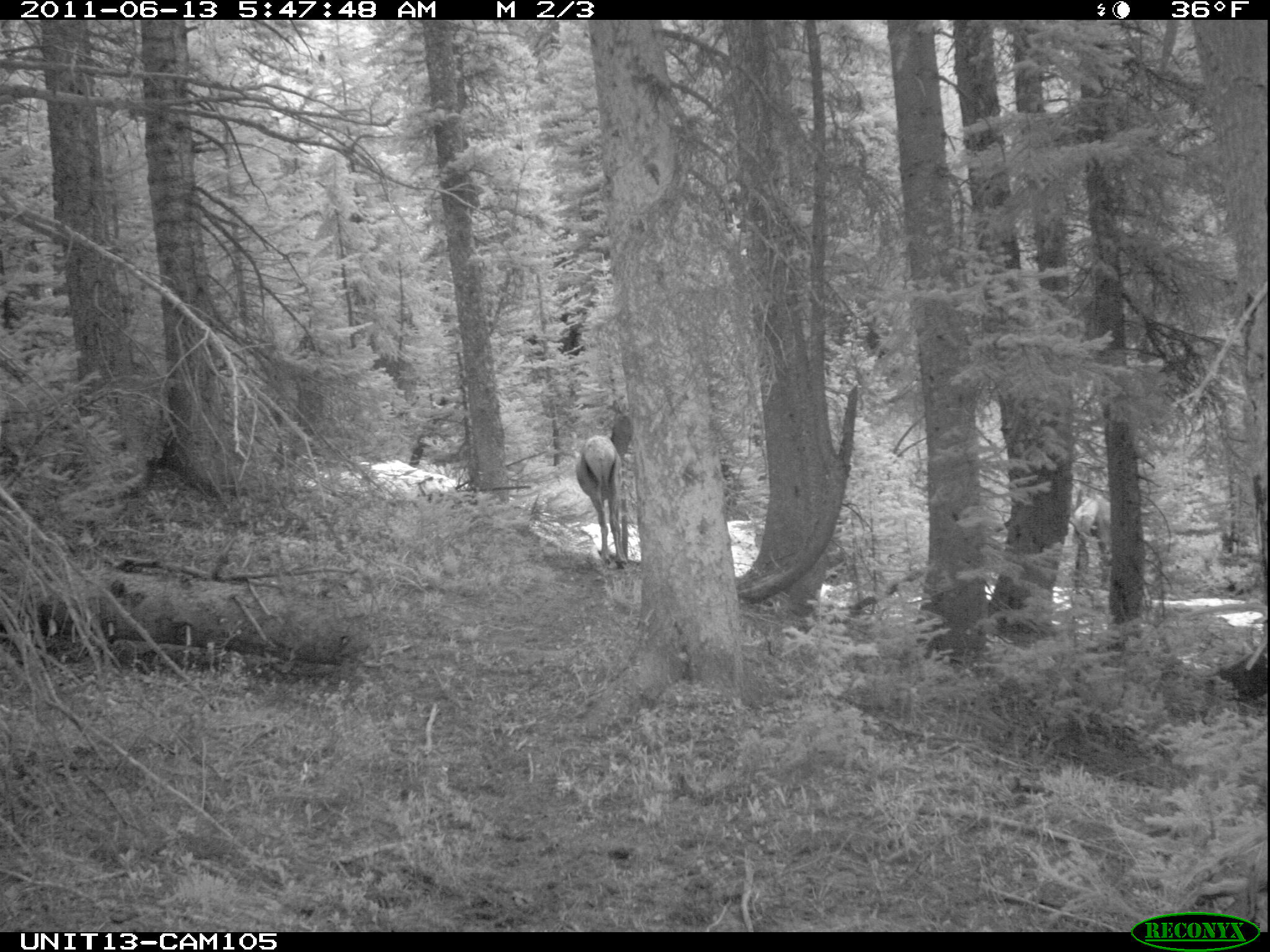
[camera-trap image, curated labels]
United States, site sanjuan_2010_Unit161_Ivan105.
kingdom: Animalia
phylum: Chordata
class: Mammalia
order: Artiodactyla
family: Cervidae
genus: Cervus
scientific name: Cervus elaphus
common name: red deer